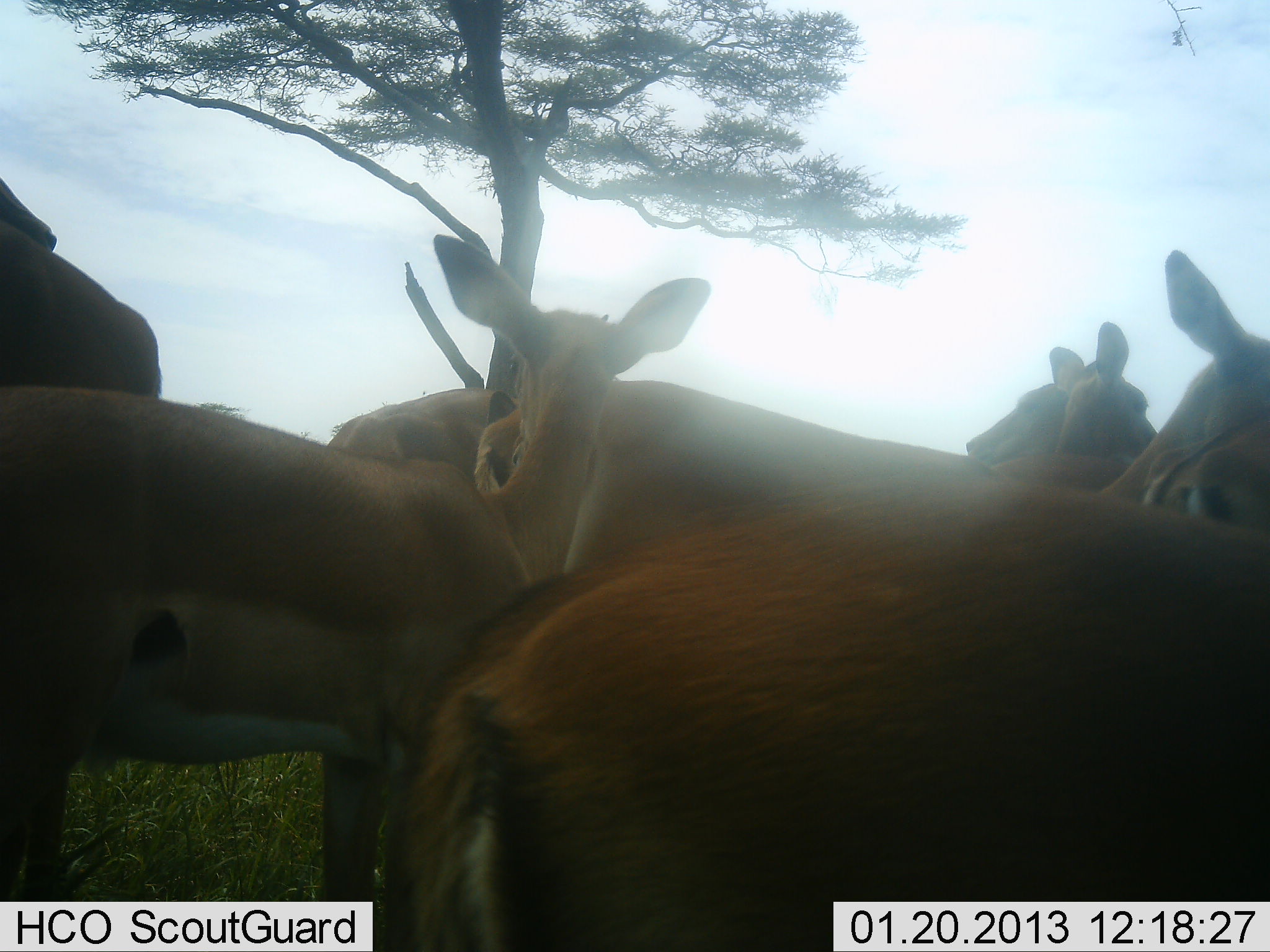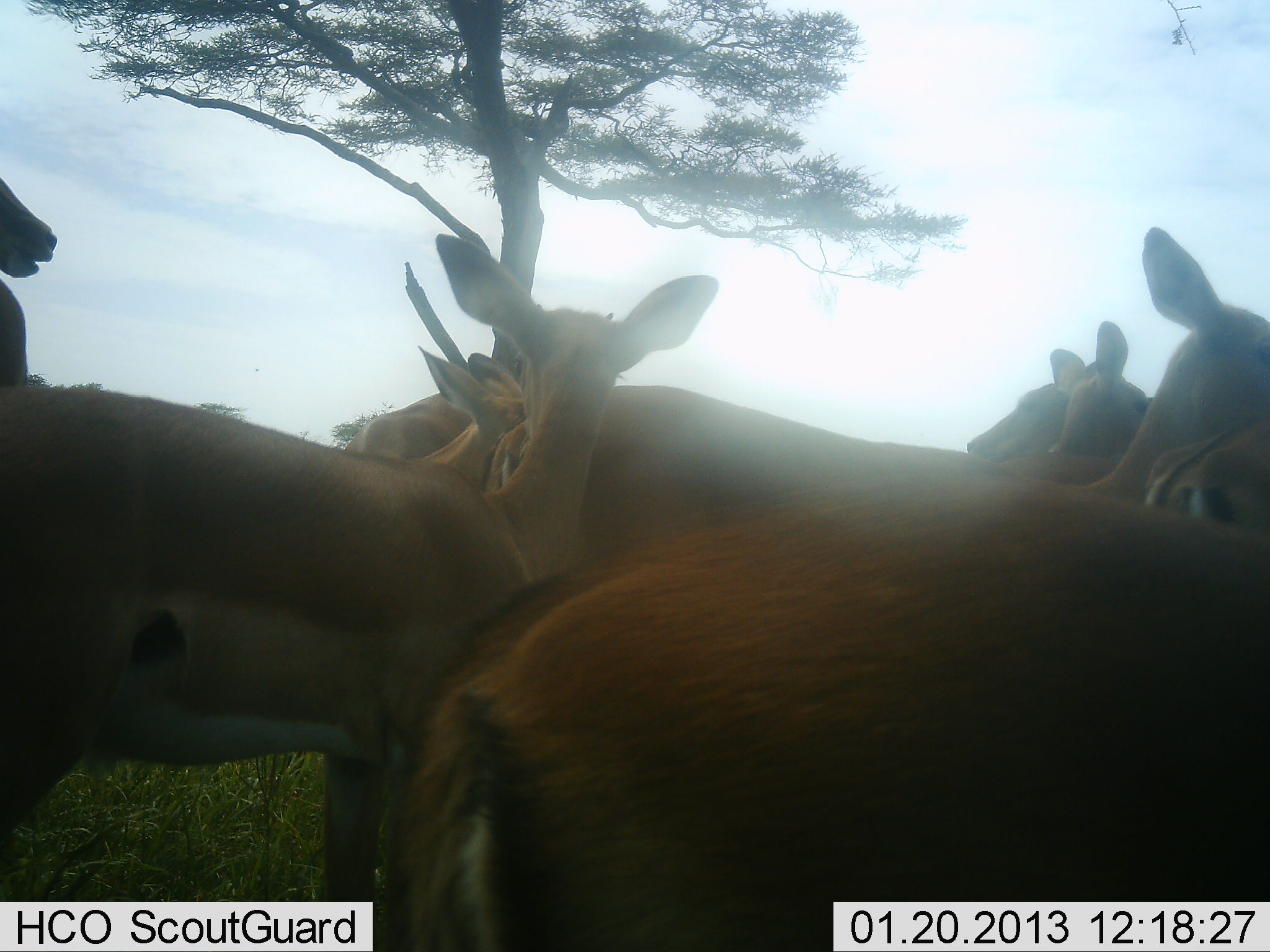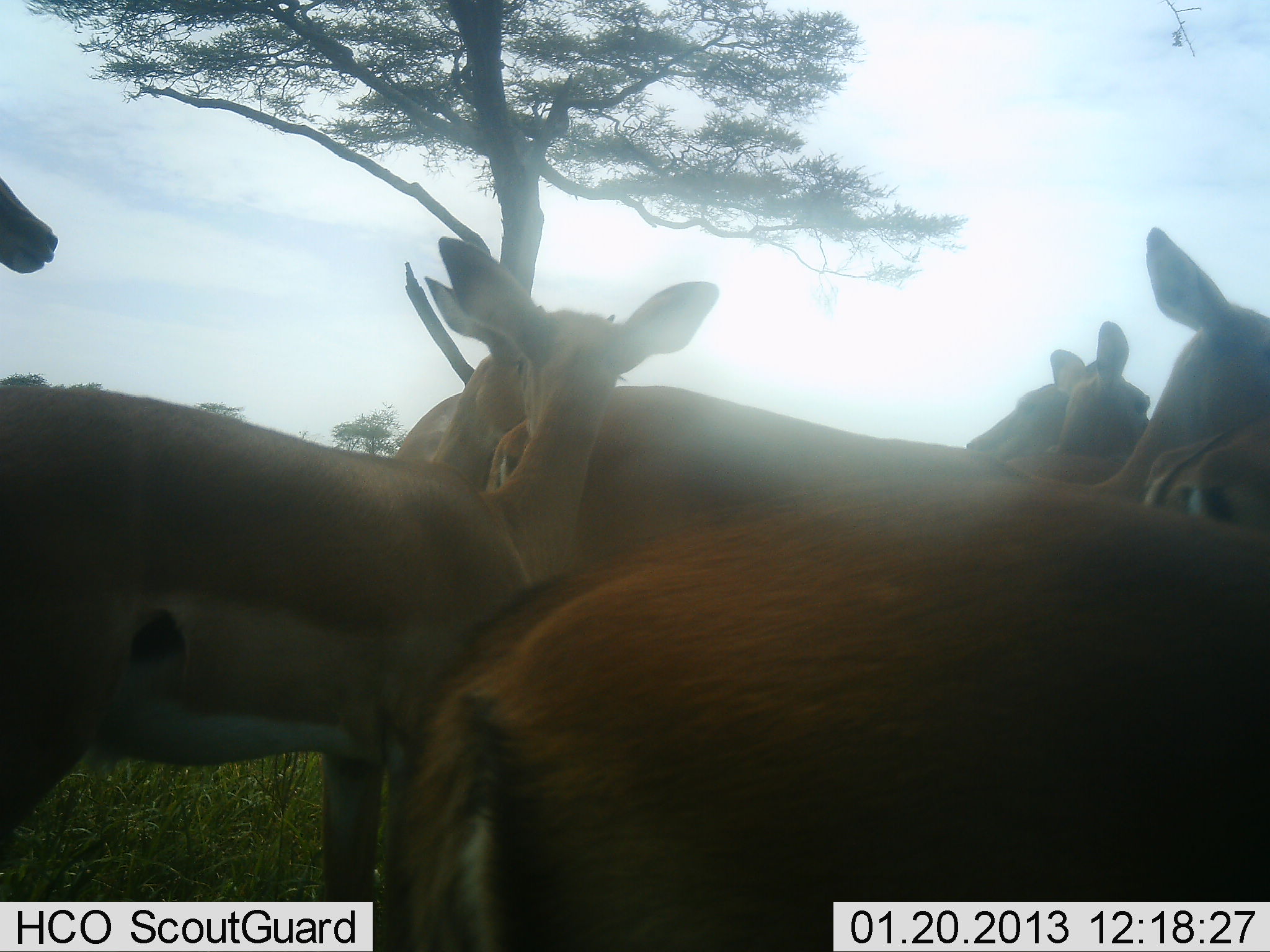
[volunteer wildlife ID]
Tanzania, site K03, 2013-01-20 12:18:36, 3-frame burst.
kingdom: Animalia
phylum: Chordata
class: Mammalia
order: Artiodactyla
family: Bovidae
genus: Aepyceros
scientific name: Aepyceros melampus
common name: impala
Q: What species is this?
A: Impala (Aepyceros melampus).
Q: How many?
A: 10.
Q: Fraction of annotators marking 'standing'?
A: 100%.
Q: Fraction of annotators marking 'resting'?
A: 0%.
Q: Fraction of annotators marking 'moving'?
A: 12%.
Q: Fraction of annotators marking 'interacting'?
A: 12%.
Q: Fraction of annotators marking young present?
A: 0%.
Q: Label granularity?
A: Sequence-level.